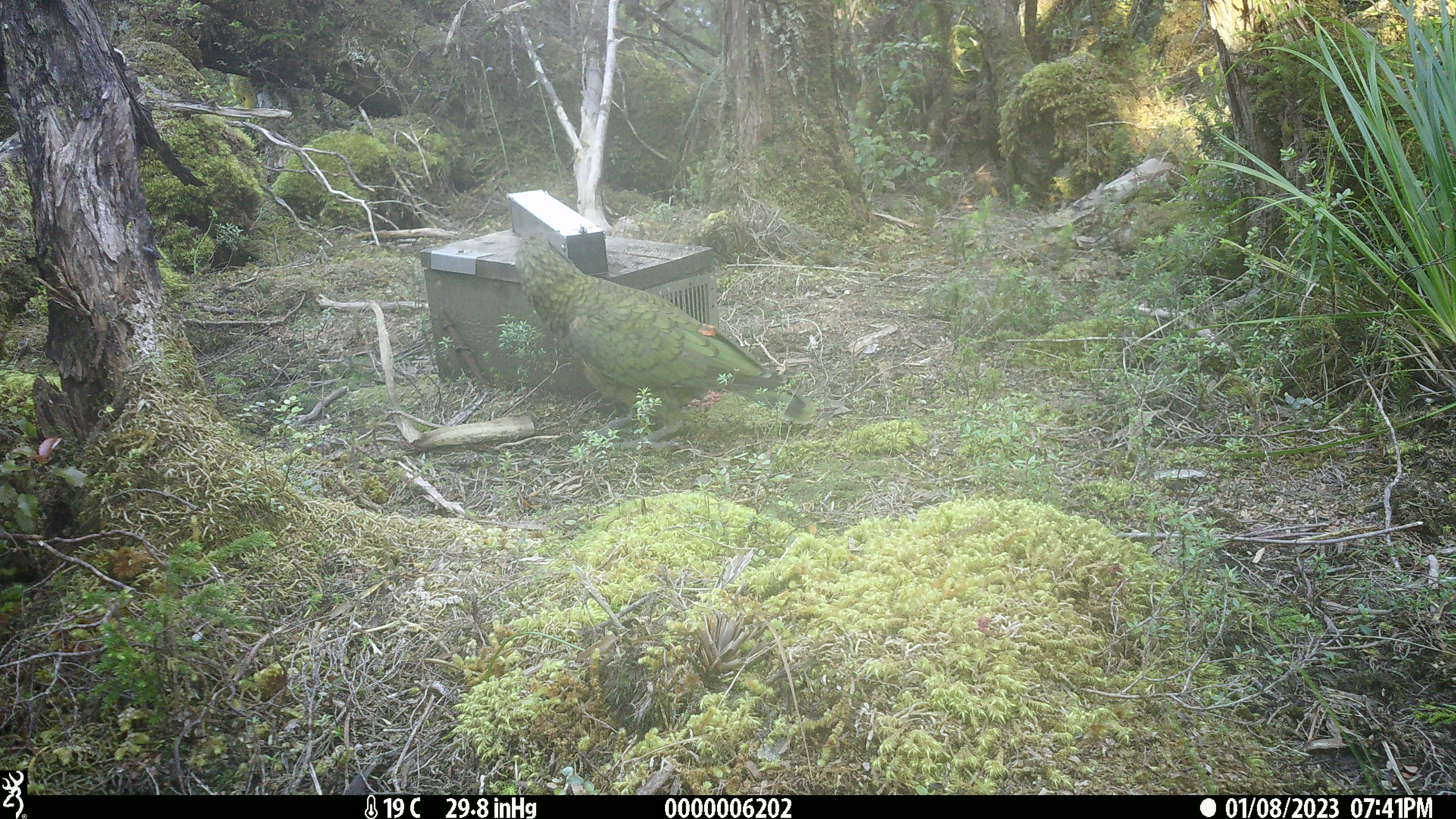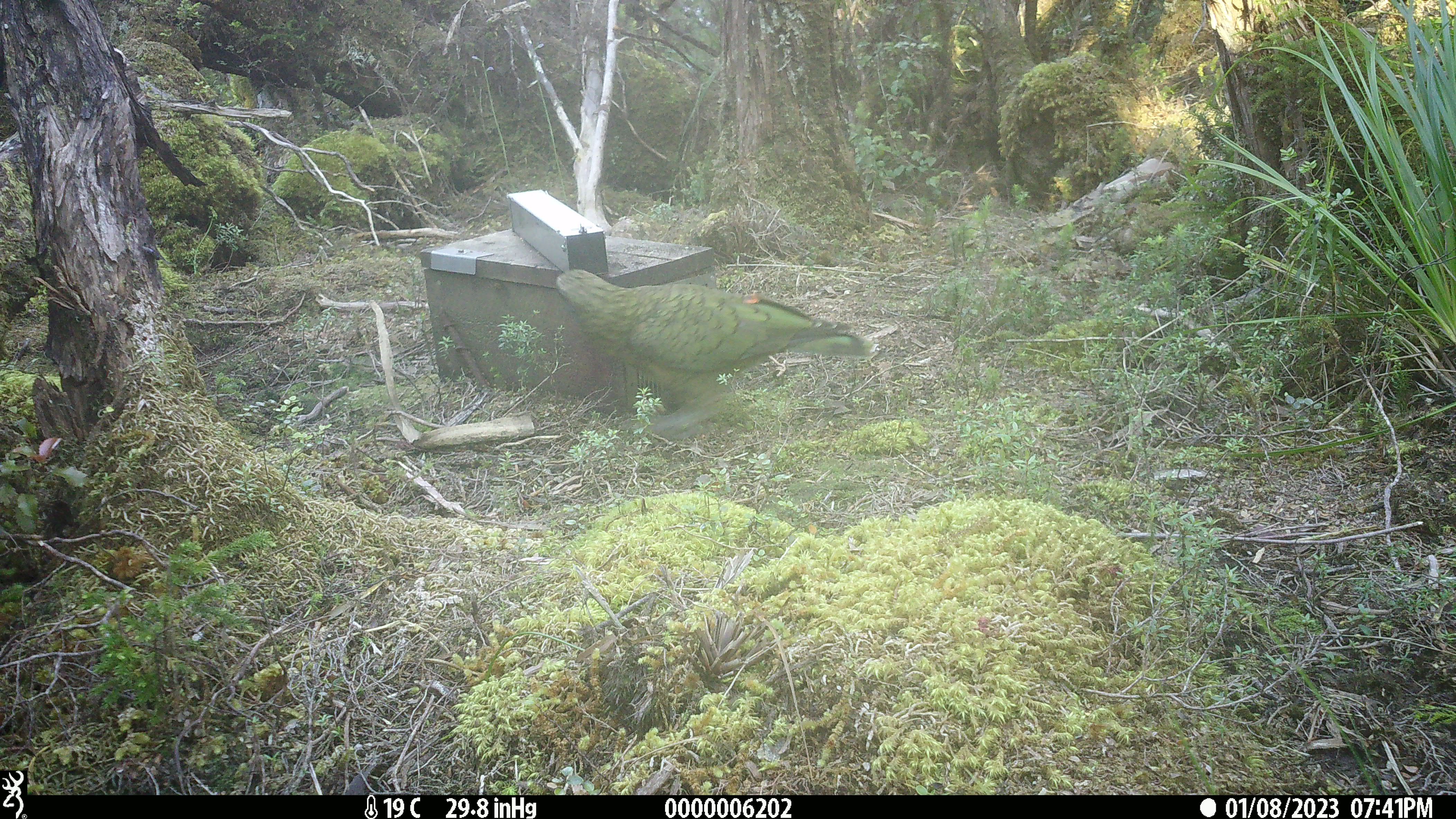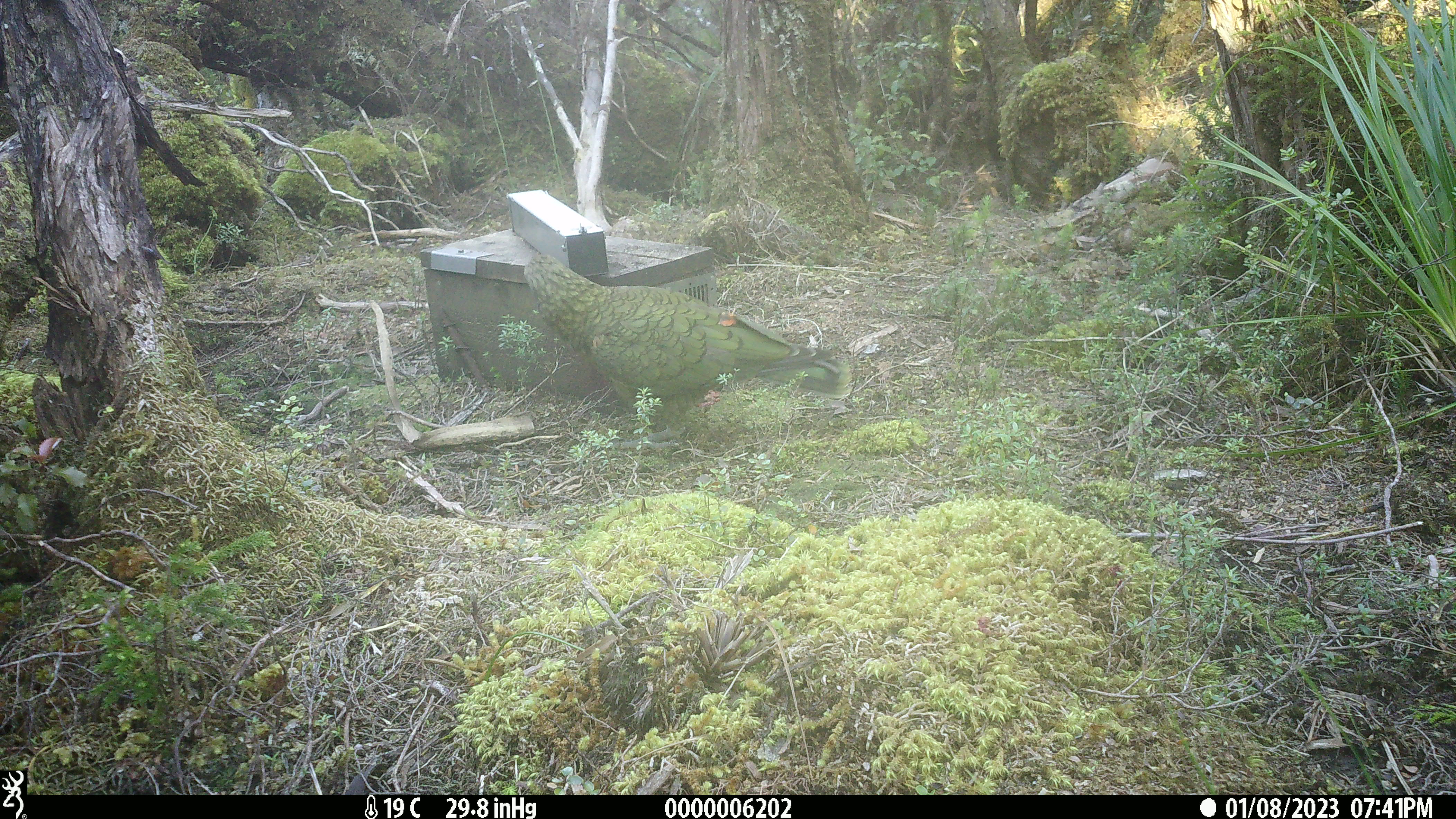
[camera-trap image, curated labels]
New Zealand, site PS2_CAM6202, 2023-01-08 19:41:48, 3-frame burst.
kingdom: Animalia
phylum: Chordata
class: Aves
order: Psittaciformes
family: Strigopidae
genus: Nestor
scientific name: Nestor notabilis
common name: kea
Kea (Nestor notabilis).